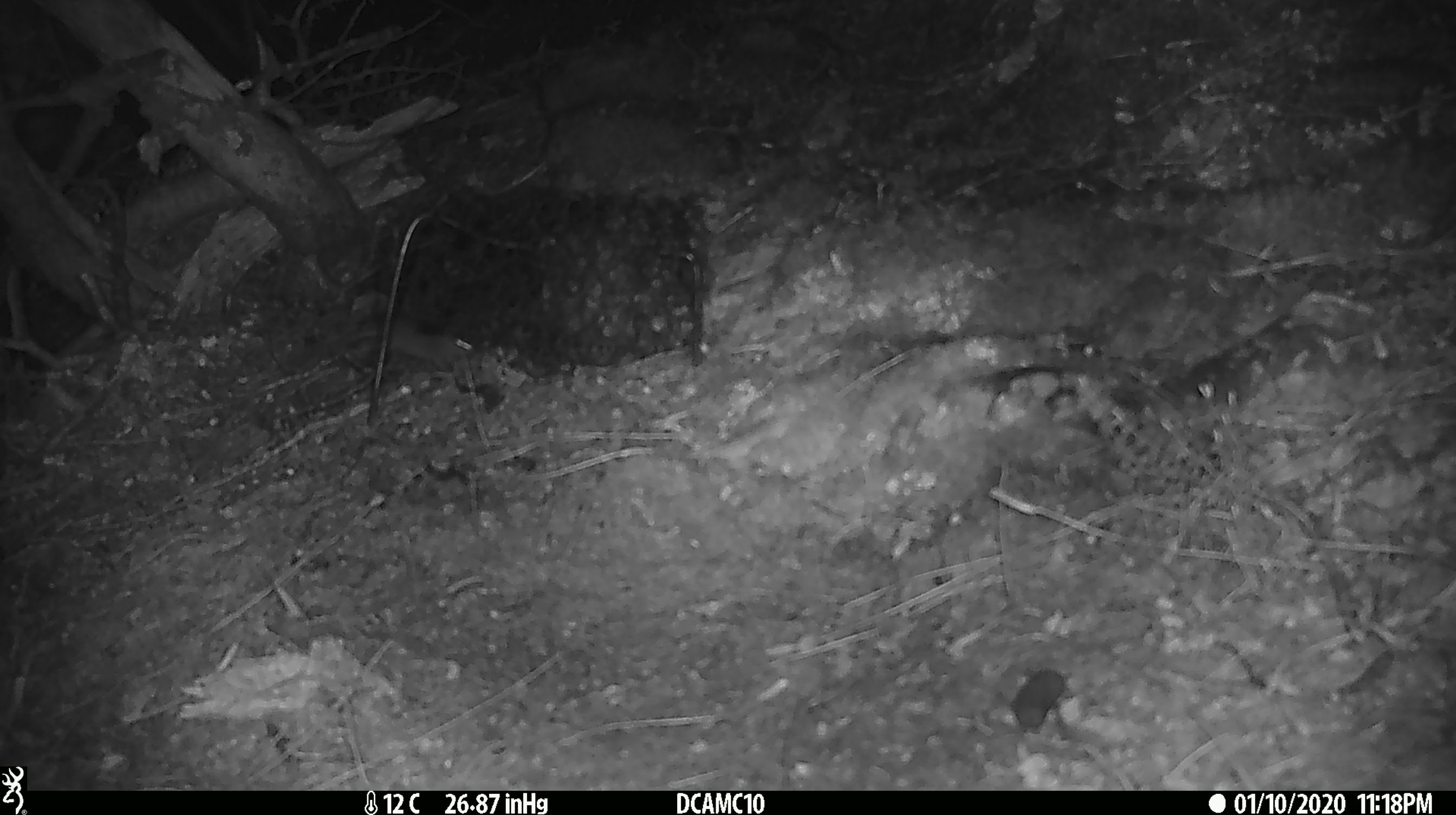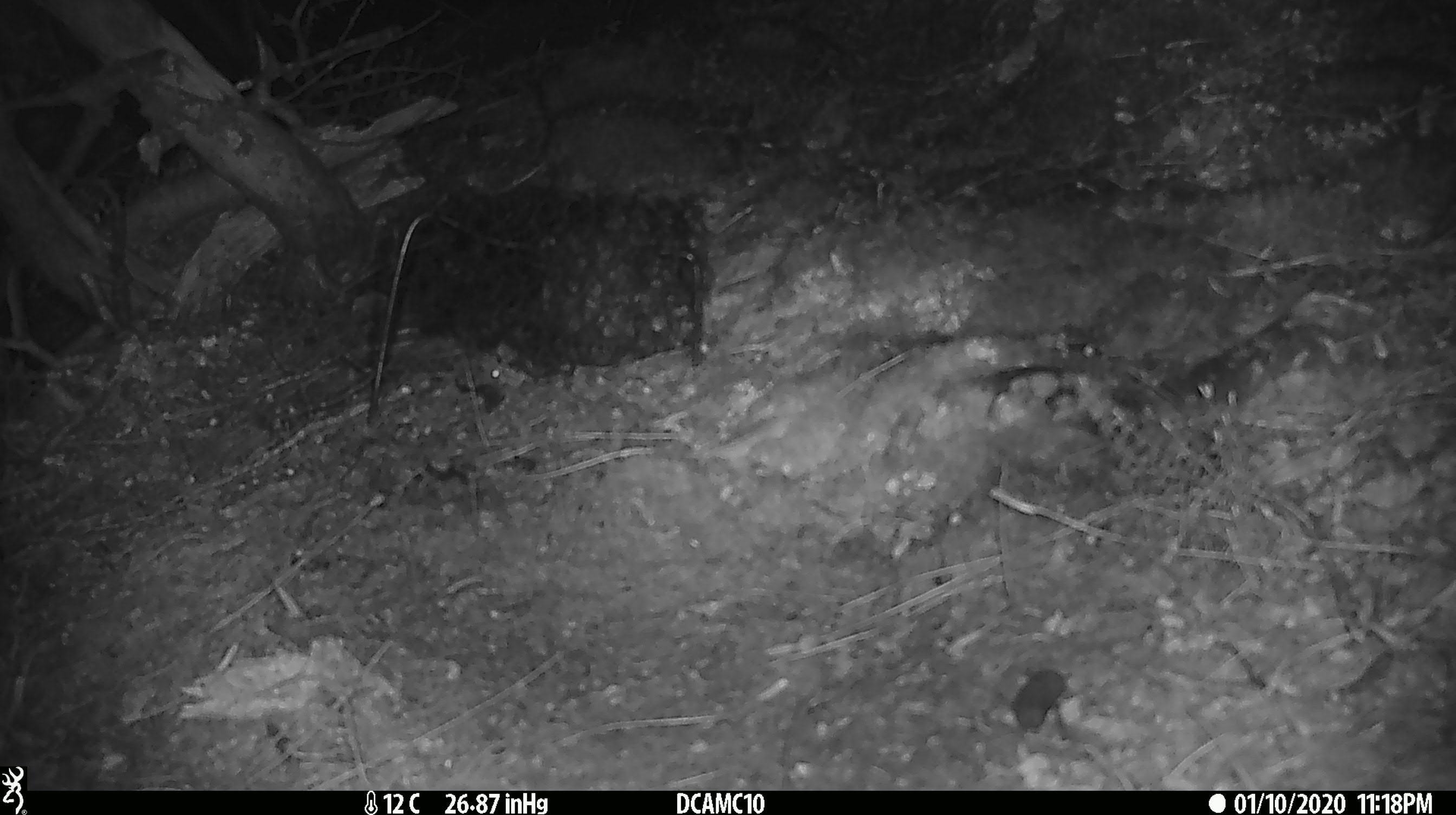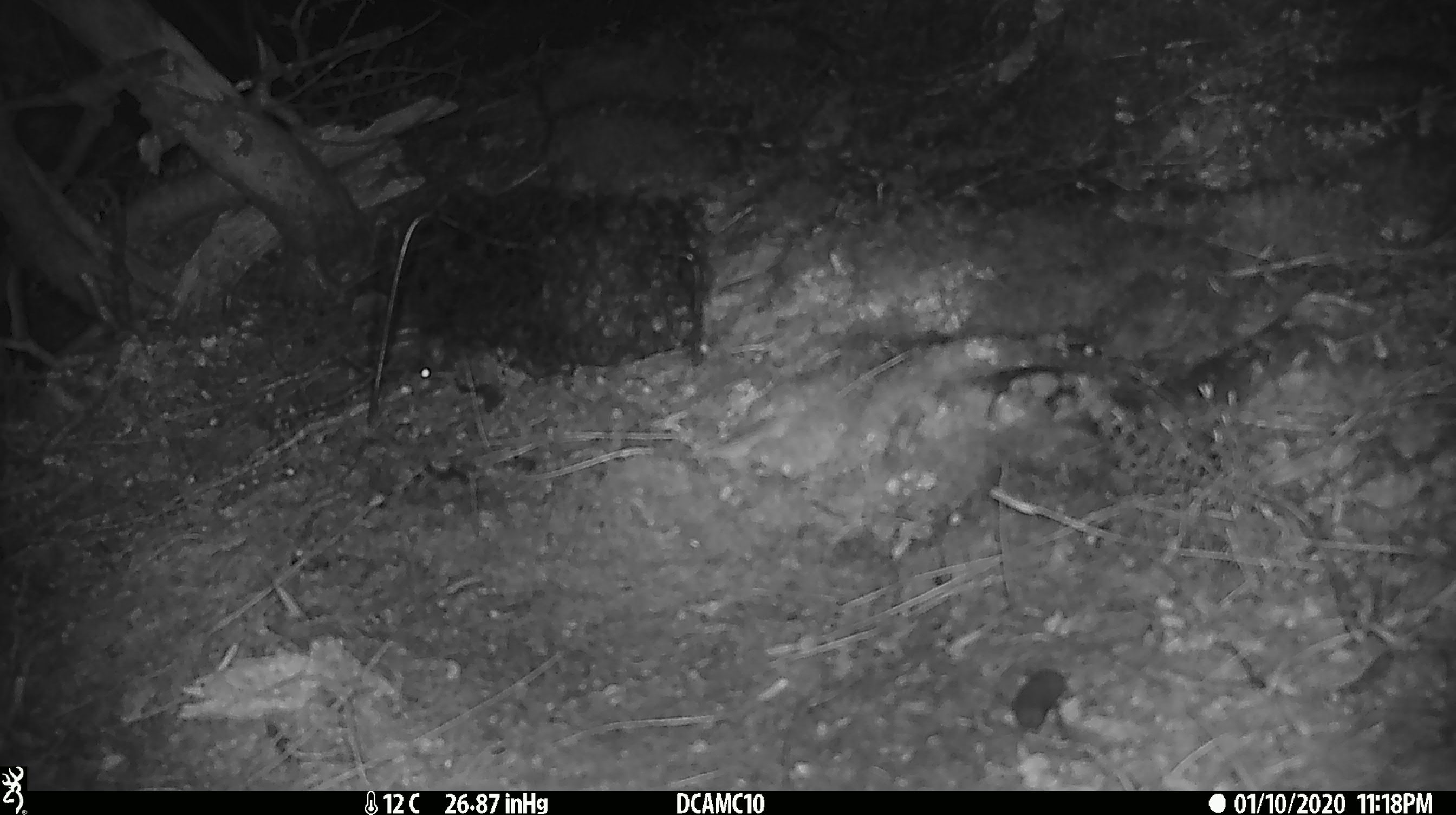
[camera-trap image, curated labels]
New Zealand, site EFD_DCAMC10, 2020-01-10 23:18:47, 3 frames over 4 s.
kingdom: Animalia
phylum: Chordata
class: Mammalia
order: Rodentia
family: Muridae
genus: Mus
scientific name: Mus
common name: mouse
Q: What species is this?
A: Mouse (Mus).